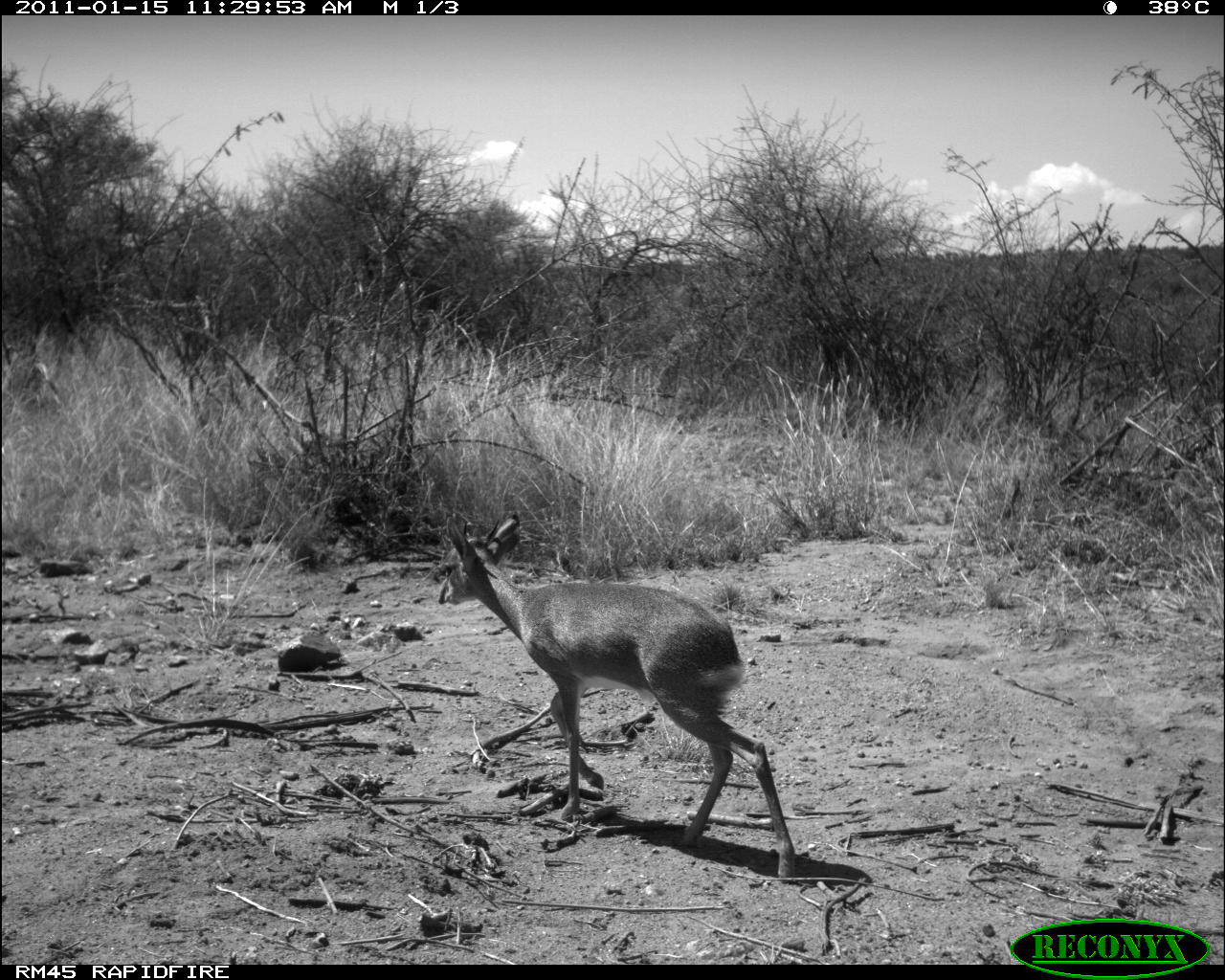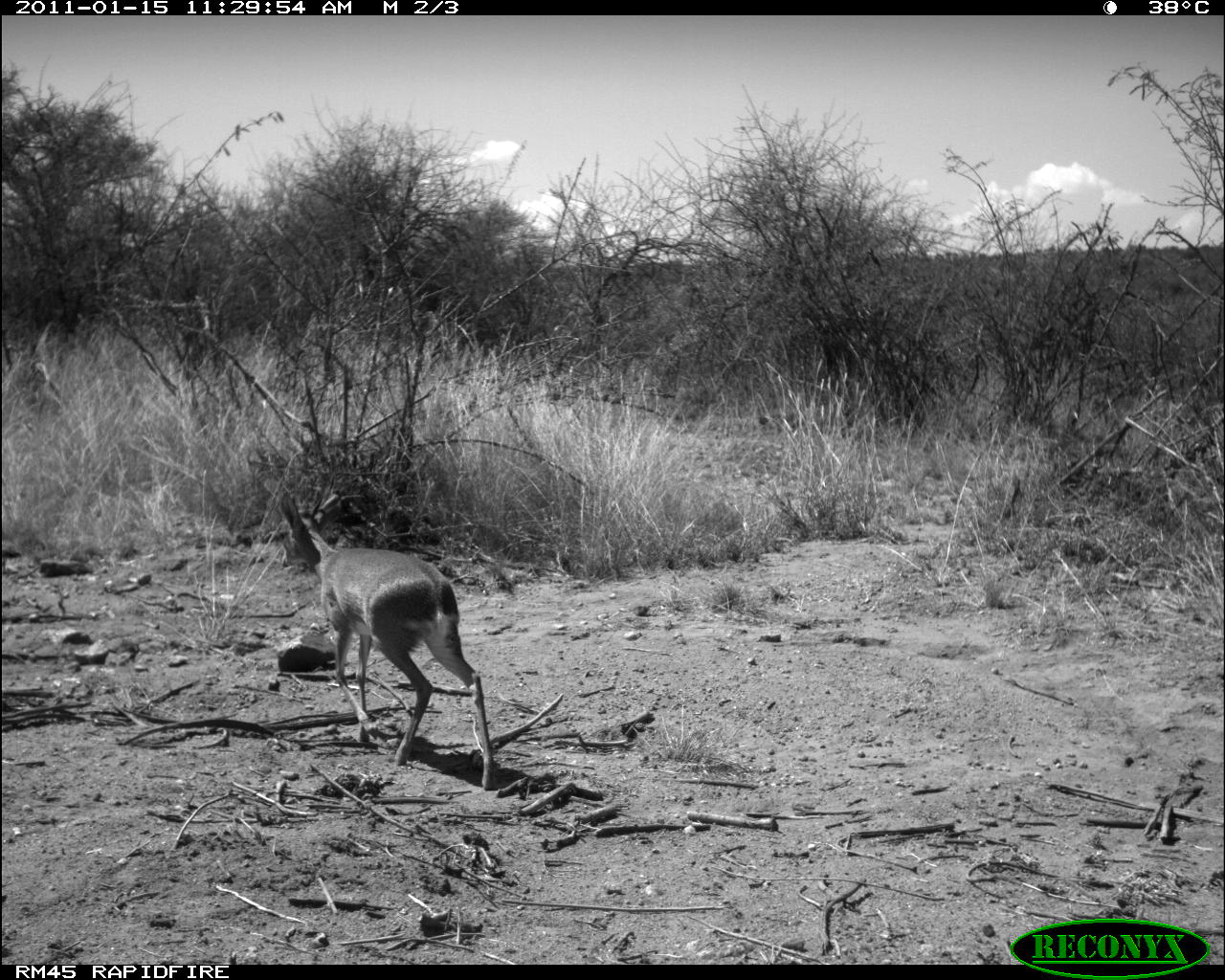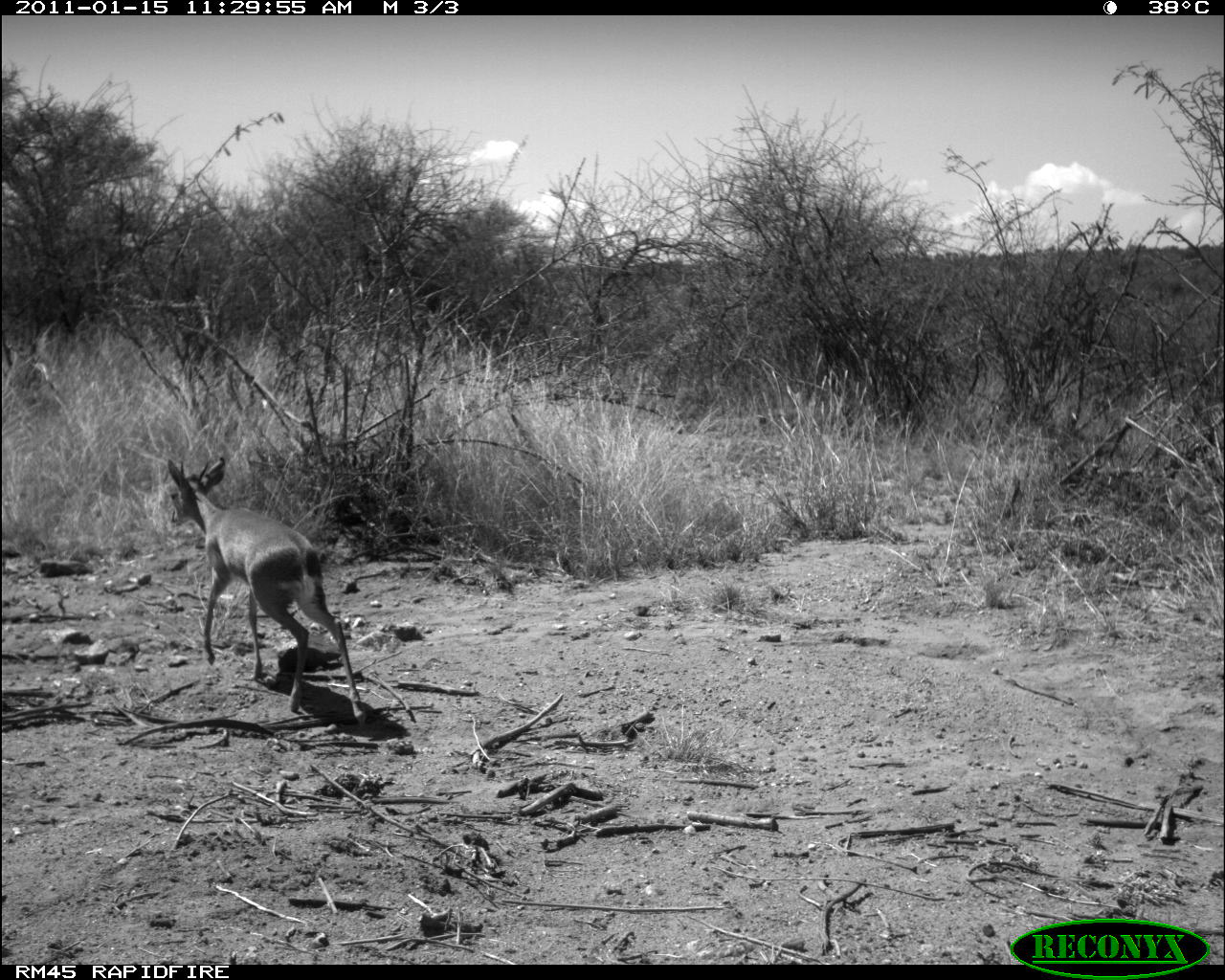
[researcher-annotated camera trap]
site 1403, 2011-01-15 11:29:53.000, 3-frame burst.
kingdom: Animalia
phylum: Chordata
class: Mammalia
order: Artiodactyla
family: Bovidae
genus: Madoqua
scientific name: Madoqua guentheri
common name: günther's dik-dik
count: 1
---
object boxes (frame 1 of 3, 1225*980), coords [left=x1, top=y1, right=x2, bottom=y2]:
madoqua guentheri: [left=437, top=512, right=797, bottom=884]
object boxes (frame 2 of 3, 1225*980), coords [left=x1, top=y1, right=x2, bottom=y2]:
madoqua guentheri: [left=277, top=486, right=496, bottom=792]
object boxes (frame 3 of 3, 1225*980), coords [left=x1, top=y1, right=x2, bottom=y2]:
madoqua guentheri: [left=167, top=456, right=367, bottom=726]